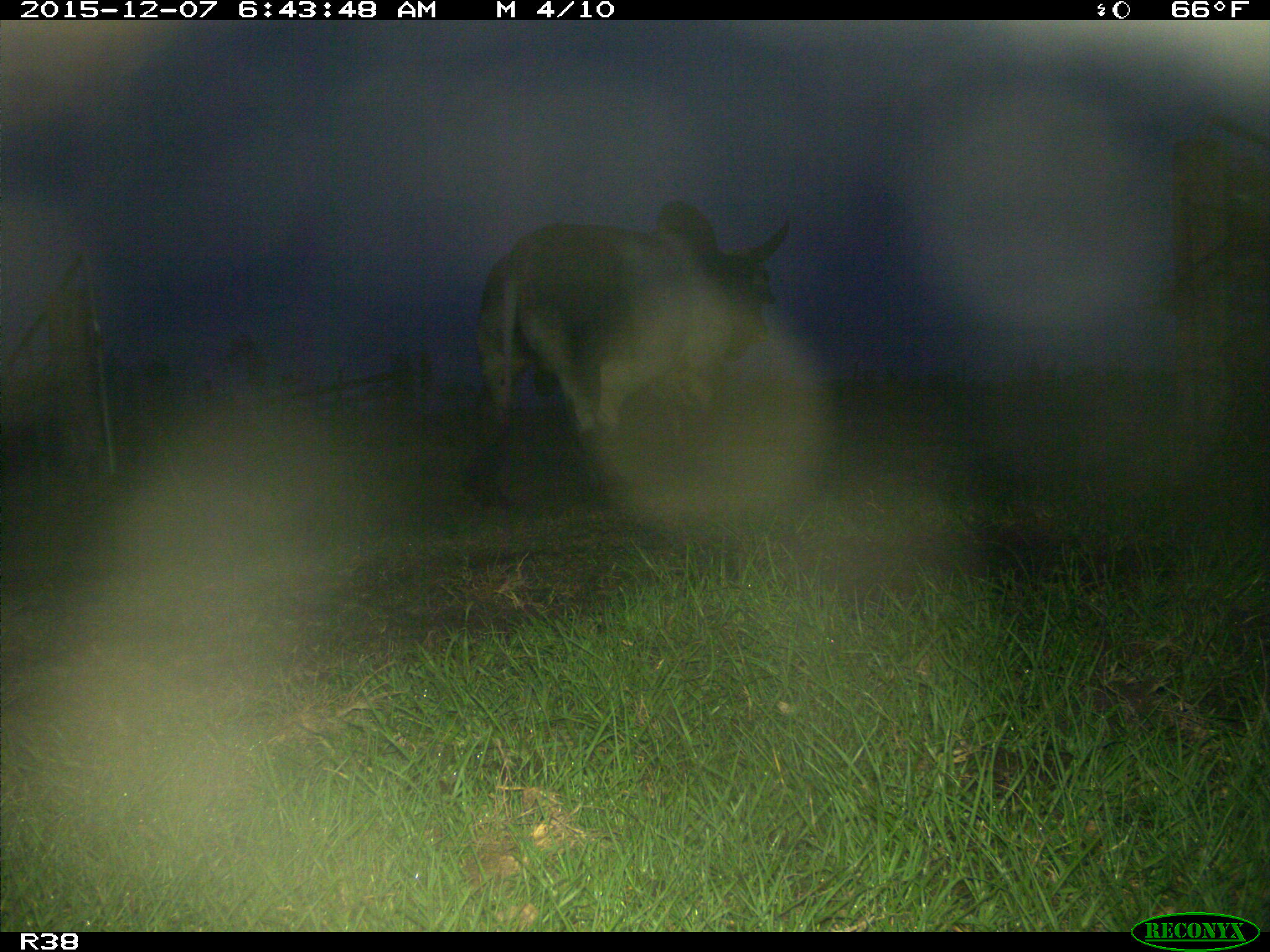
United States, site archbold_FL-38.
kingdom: Animalia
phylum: Chordata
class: Mammalia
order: Artiodactyla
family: Bovidae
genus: Bos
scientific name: Bos taurus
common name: domestic cow